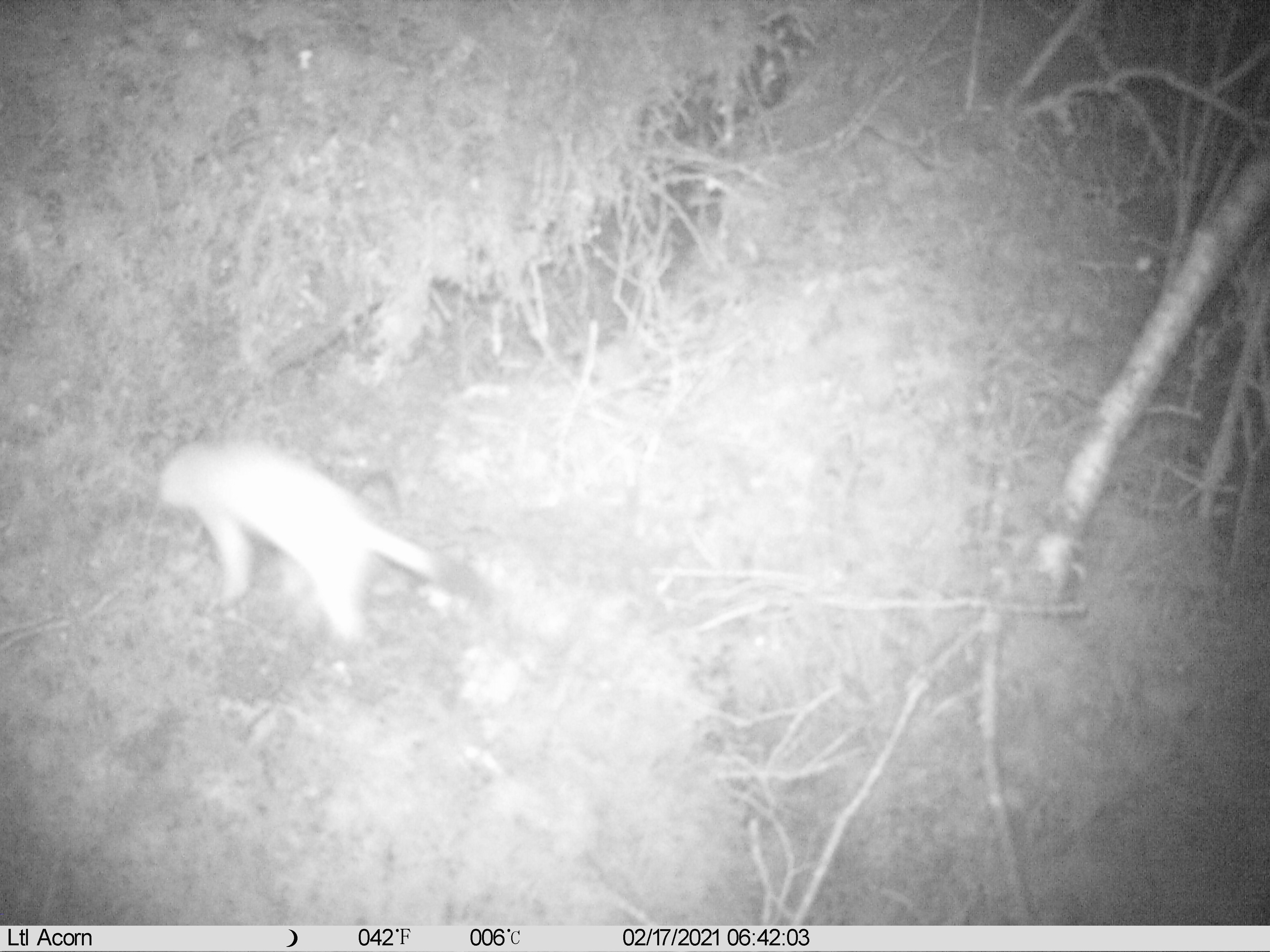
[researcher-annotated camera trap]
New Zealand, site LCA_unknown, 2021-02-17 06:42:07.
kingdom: Animalia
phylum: Chordata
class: Mammalia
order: Carnivora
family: Mustelidae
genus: Mustela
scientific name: Mustela erminea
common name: stoat